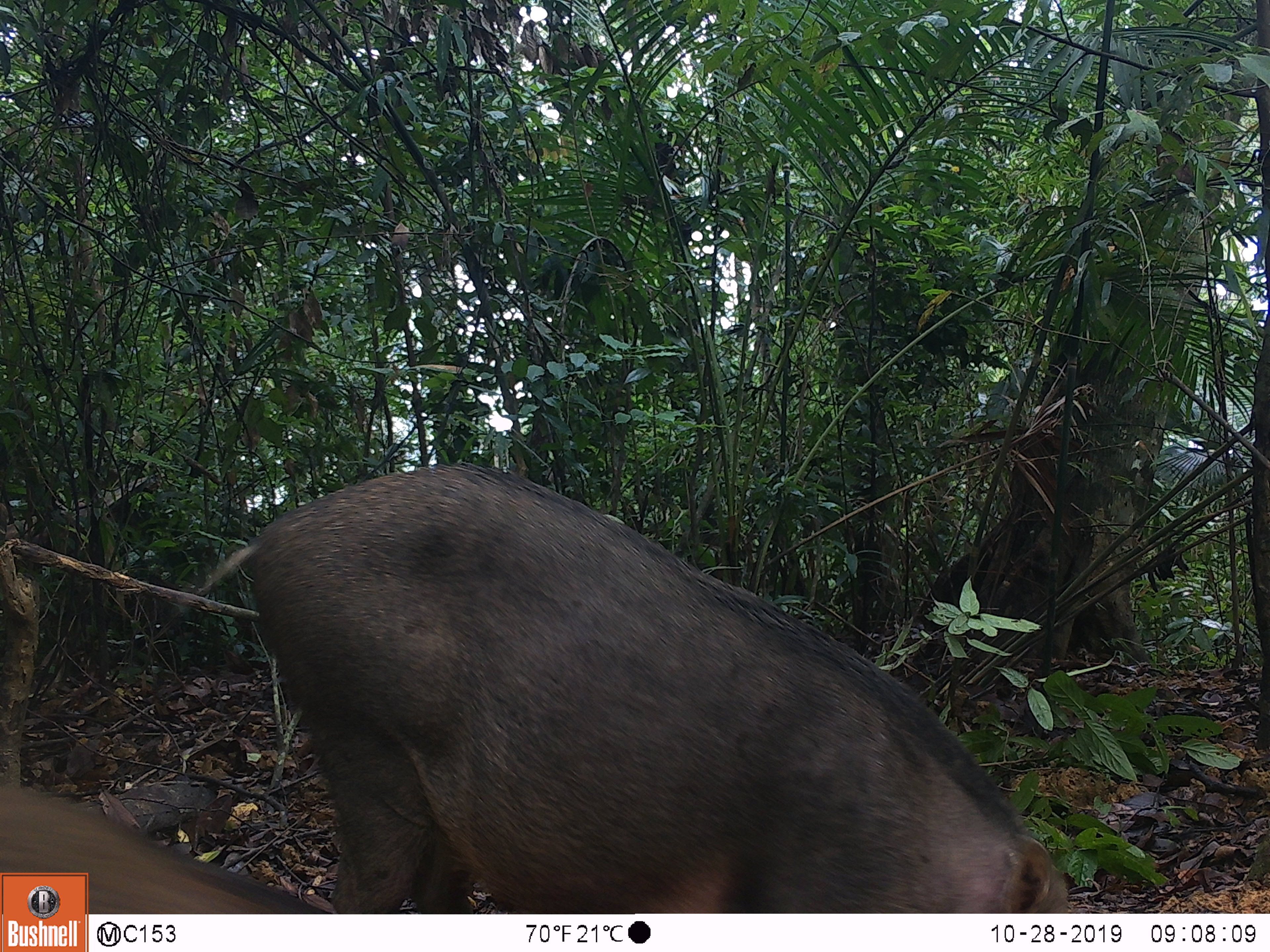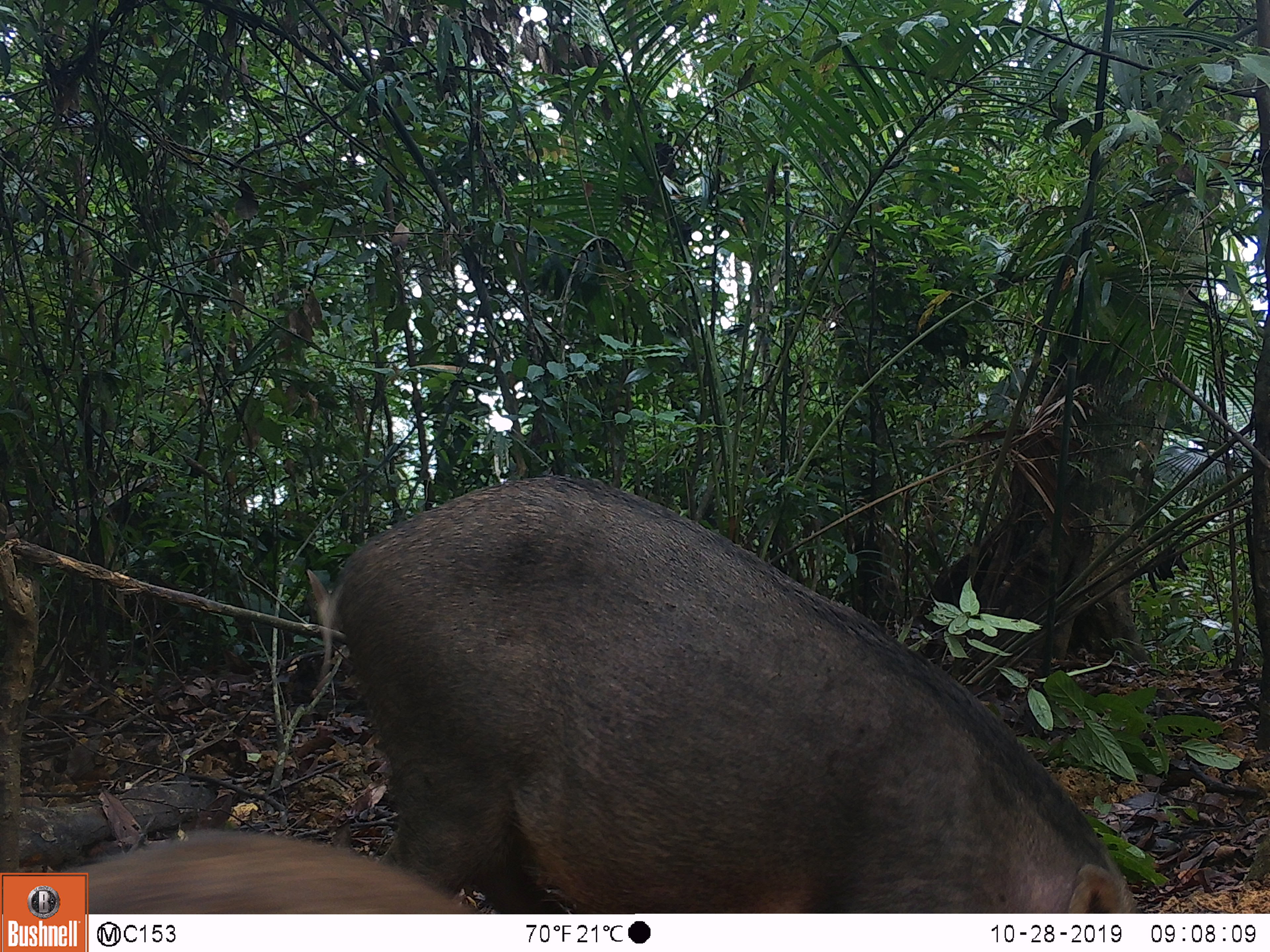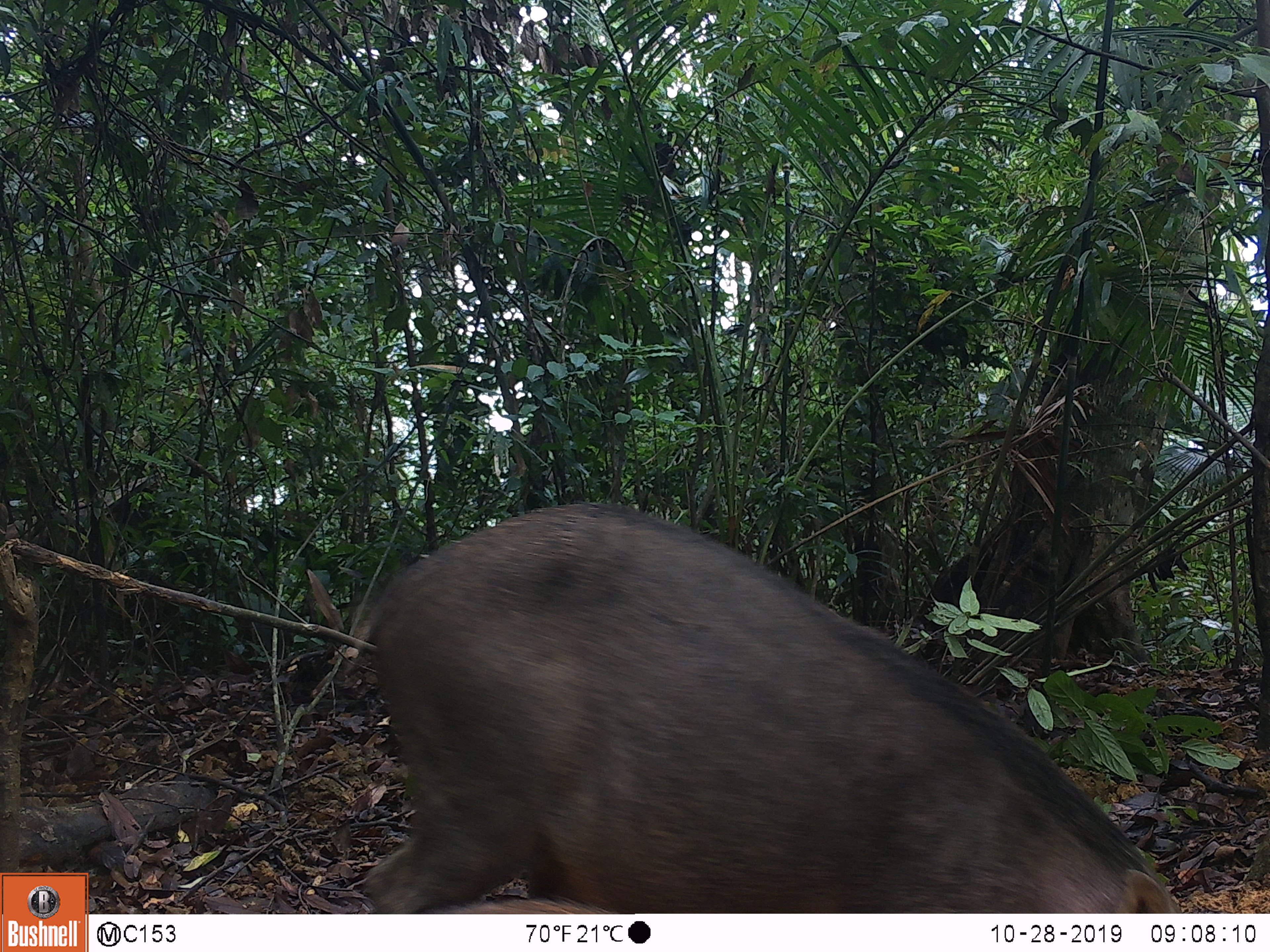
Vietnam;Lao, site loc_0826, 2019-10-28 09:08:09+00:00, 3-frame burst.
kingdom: Animalia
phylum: Chordata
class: Mammalia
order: Artiodactyla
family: Suidae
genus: Sus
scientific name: Sus scrofa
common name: eurasian wild pig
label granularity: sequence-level